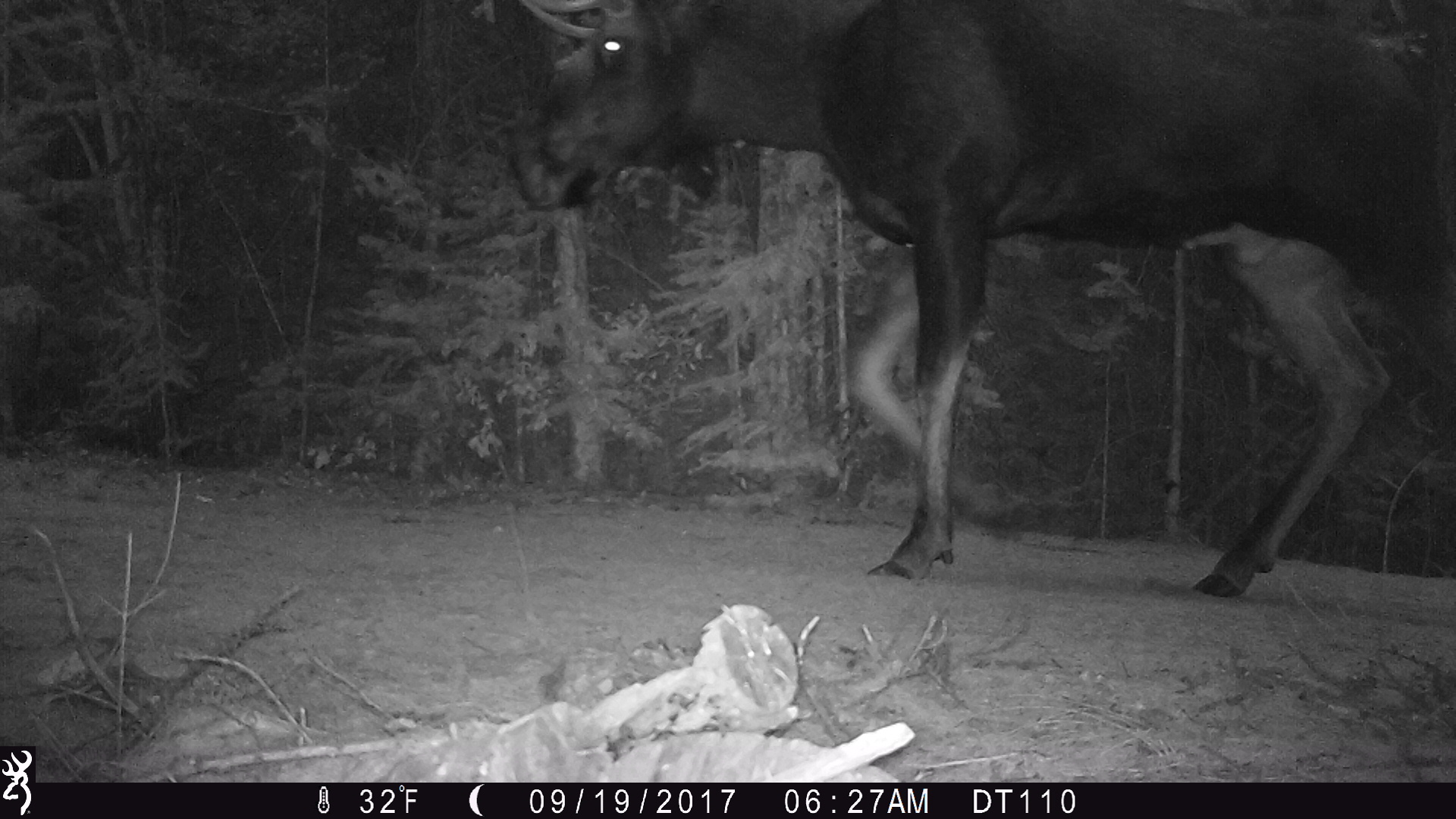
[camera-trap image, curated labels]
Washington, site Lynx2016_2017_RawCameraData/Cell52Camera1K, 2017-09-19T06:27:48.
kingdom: Animalia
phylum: Chordata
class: Mammalia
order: Artiodactyla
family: Cervidae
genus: Alces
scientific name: Alces alces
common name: moose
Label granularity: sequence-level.